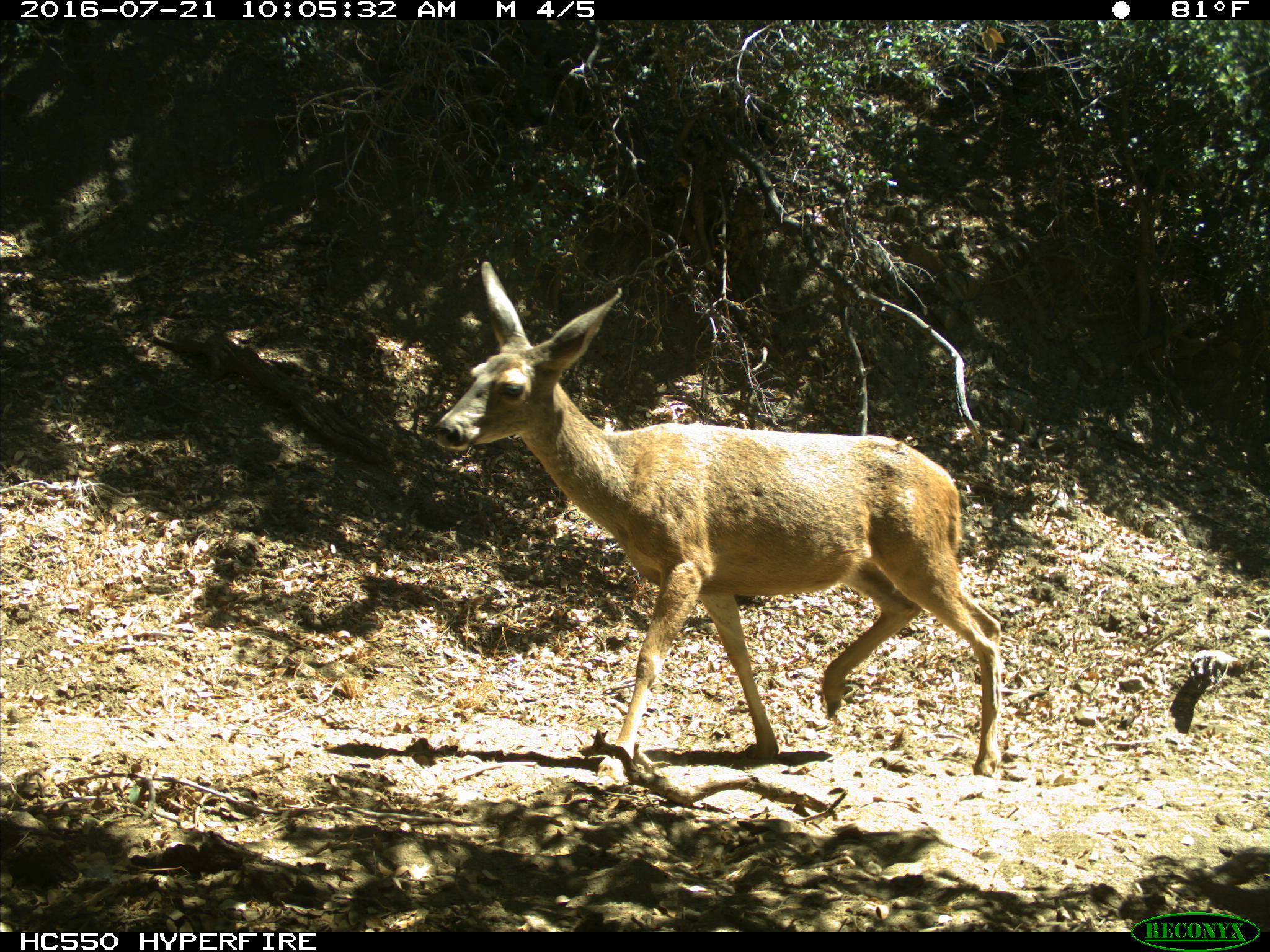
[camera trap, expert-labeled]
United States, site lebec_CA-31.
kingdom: Animalia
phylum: Chordata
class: Mammalia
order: Artiodactyla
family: Cervidae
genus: Odocoileus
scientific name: Odocoileus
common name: deer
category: unidentified deer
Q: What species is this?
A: Unidentified deer (deer) (Odocoileus).